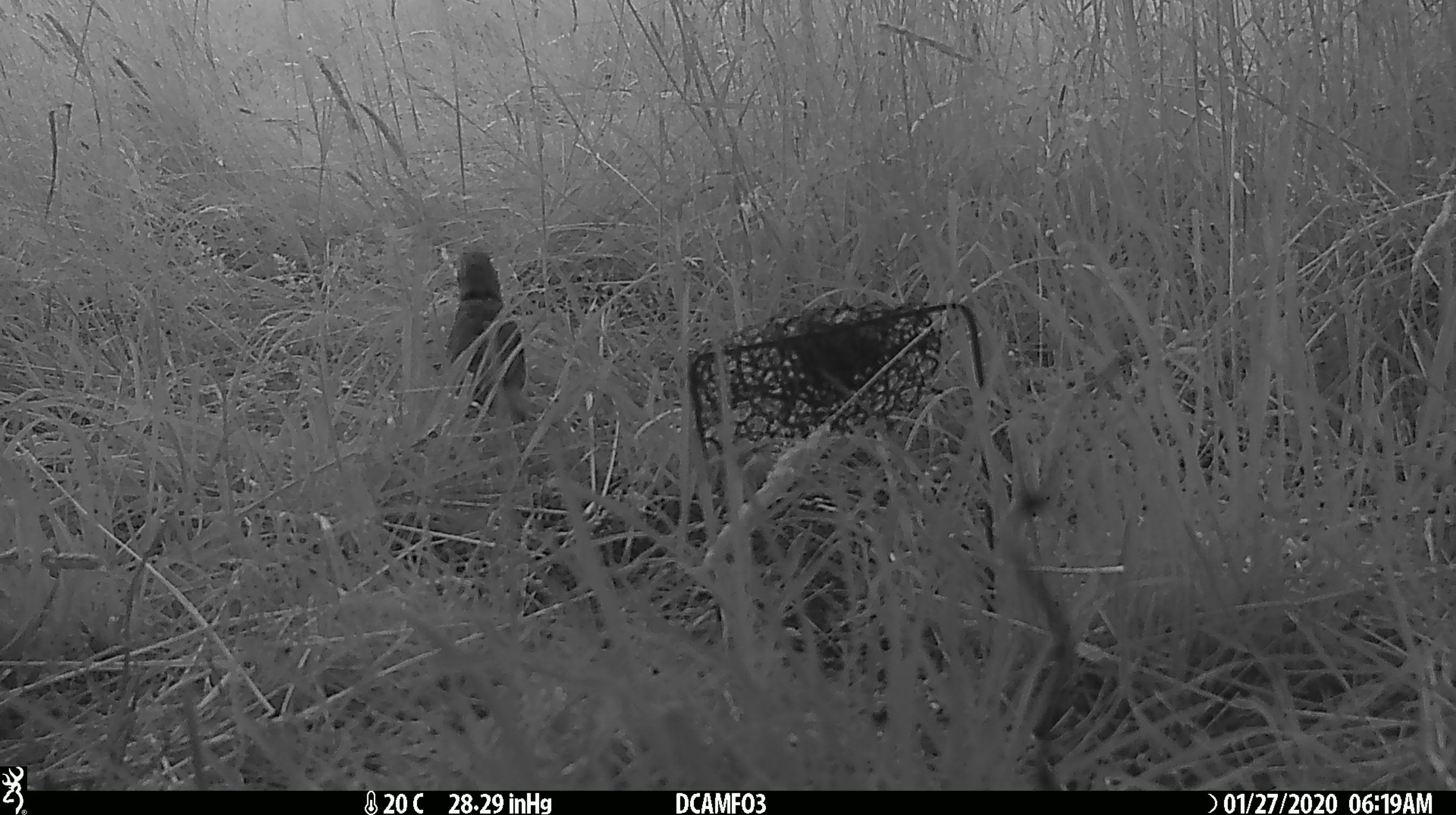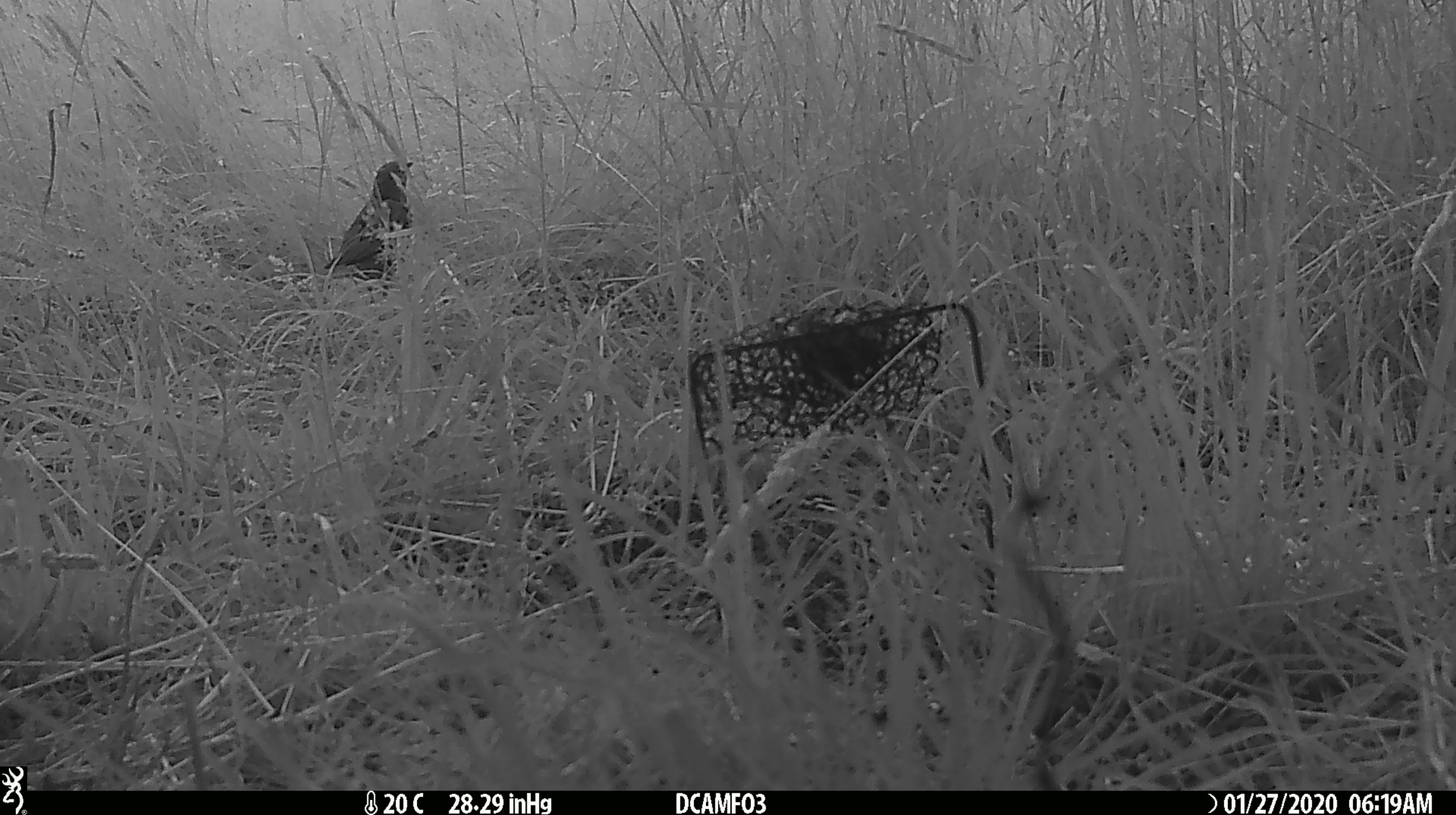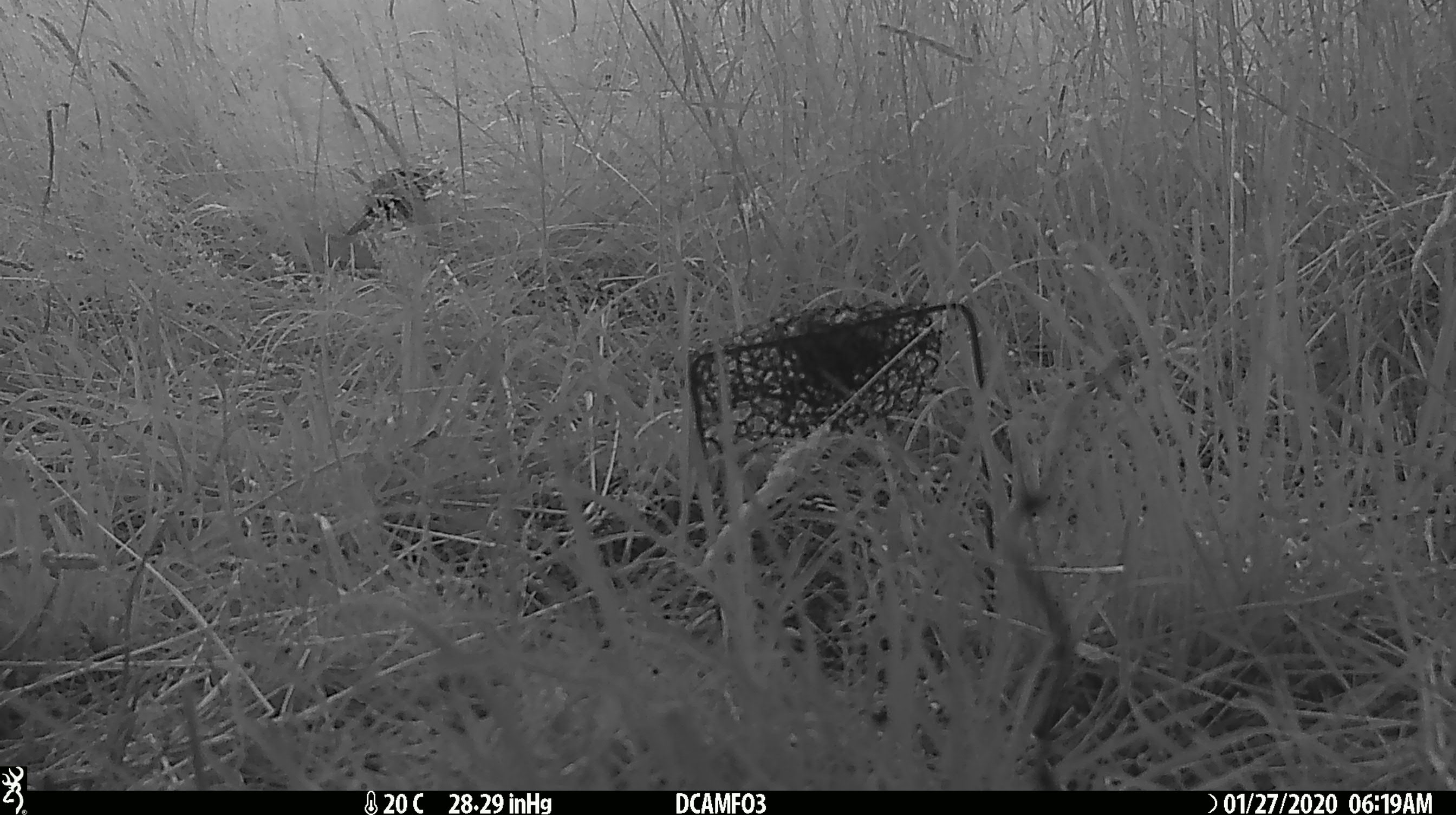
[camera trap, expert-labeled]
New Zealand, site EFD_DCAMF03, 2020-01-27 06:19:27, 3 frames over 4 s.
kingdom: Animalia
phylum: Chordata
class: Aves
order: Passeriformes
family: Turdidae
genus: Turdus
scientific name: Turdus philomelos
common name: song thrush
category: thrush